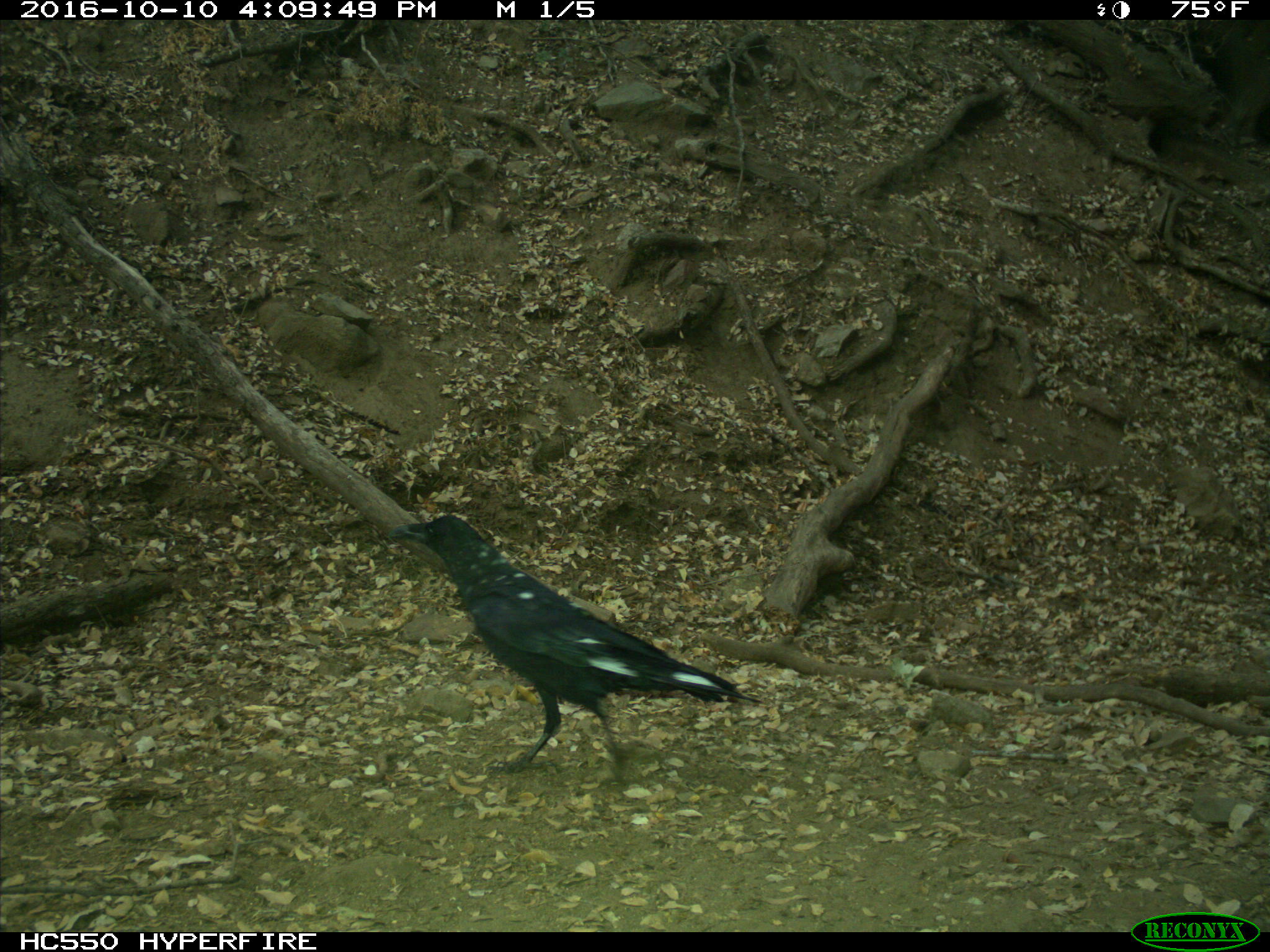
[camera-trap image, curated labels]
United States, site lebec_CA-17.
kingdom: Animalia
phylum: Chordata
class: Aves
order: Passeriformes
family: Corvidae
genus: Corvus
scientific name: Corvus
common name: crows and ravens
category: unidentified corvus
Unidentified corvus (crows and ravens) (Corvus).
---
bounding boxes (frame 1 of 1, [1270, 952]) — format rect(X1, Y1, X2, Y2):
animal: rect(386, 513, 762, 783)